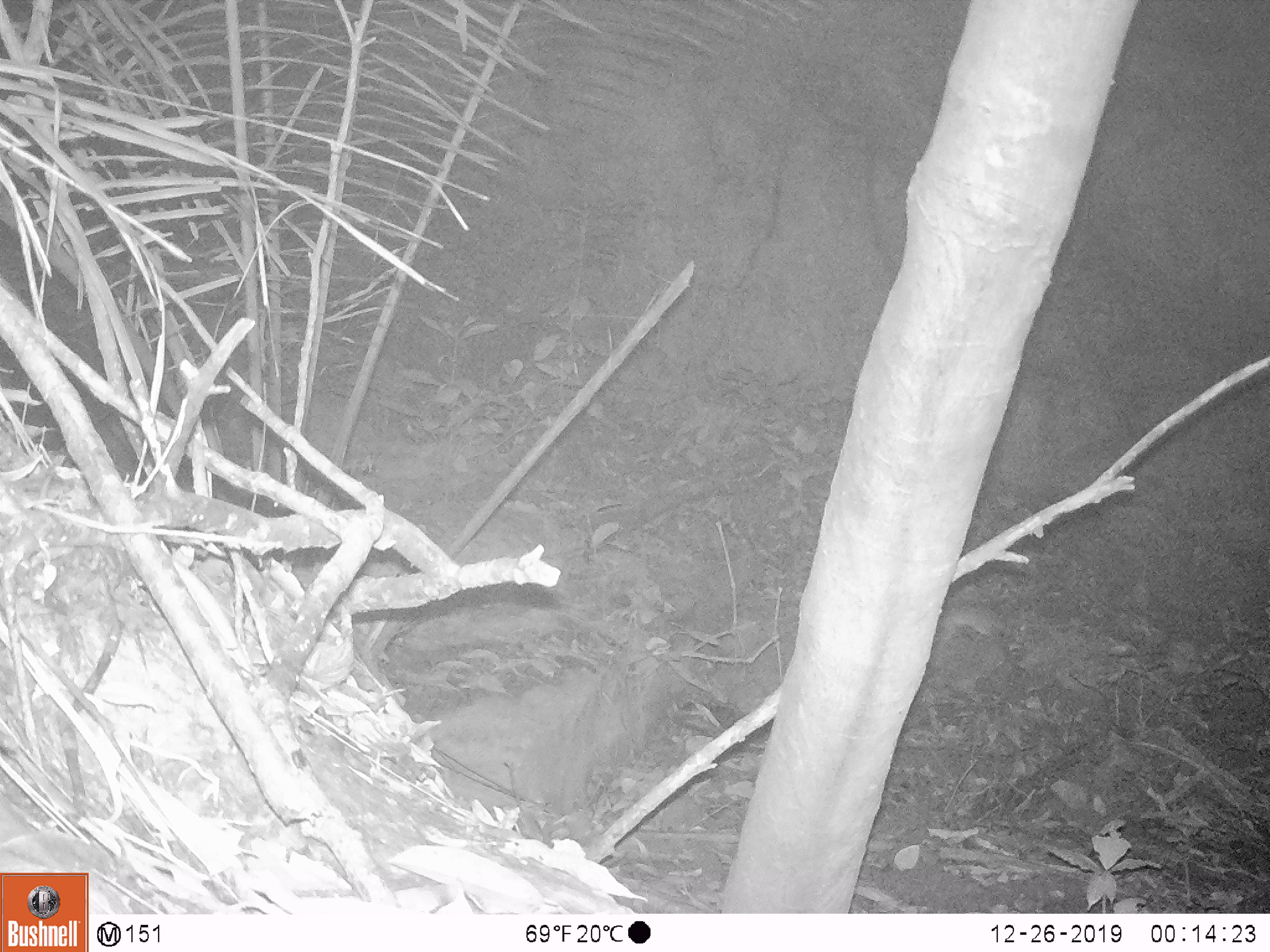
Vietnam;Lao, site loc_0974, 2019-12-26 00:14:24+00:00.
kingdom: Animalia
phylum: Chordata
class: Mammalia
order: Rodentia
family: Muridae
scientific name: Muridae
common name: old-world mice and rats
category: unidentified murid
Unidentified murid (old-world mice and rats) (Muridae). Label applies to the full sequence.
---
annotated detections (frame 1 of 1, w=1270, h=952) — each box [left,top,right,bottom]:
unidentified murid: [938,606,996,638]